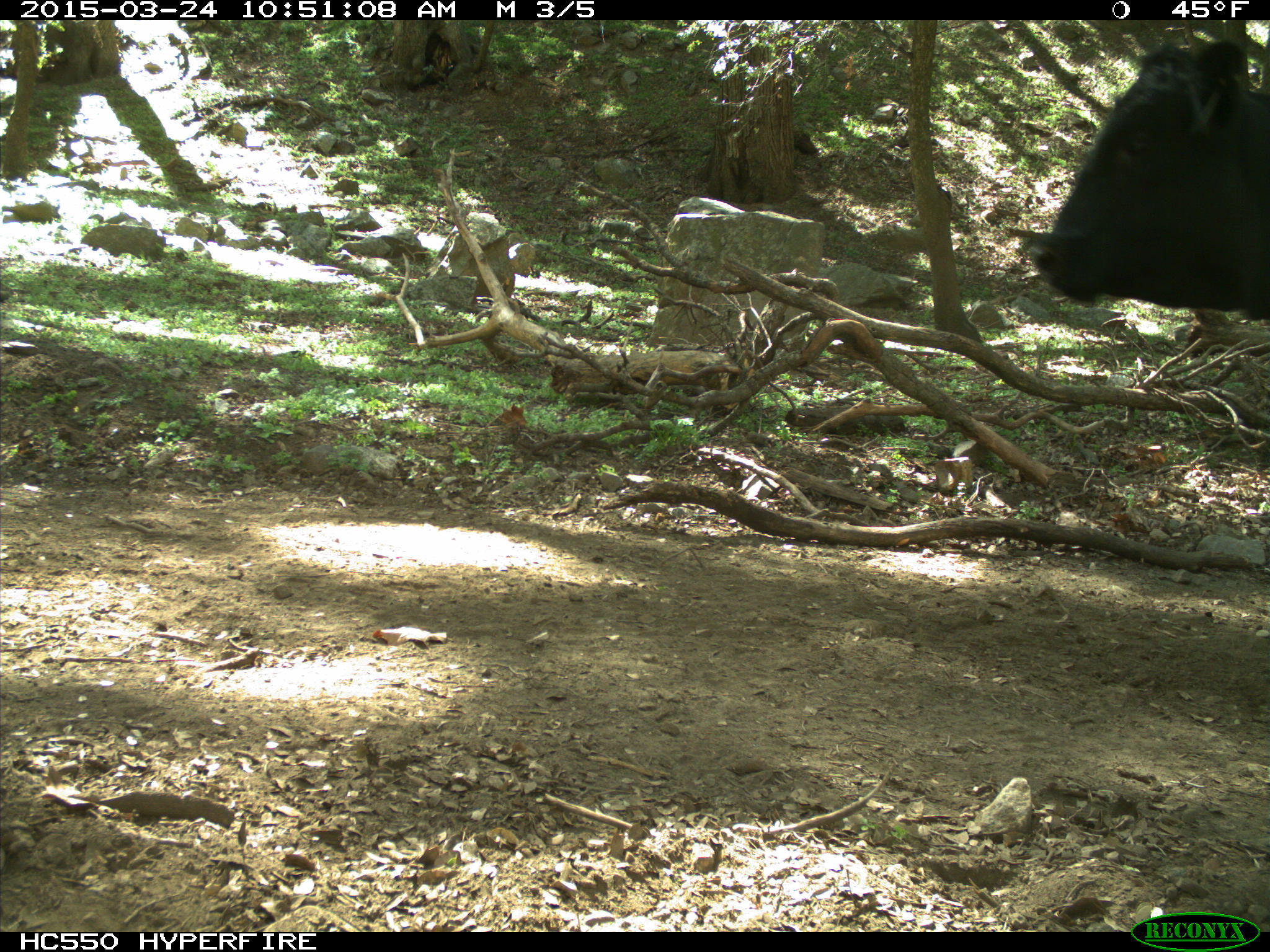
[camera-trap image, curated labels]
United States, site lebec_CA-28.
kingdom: Animalia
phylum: Chordata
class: Mammalia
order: Artiodactyla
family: Bovidae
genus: Bos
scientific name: Bos taurus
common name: domestic cow